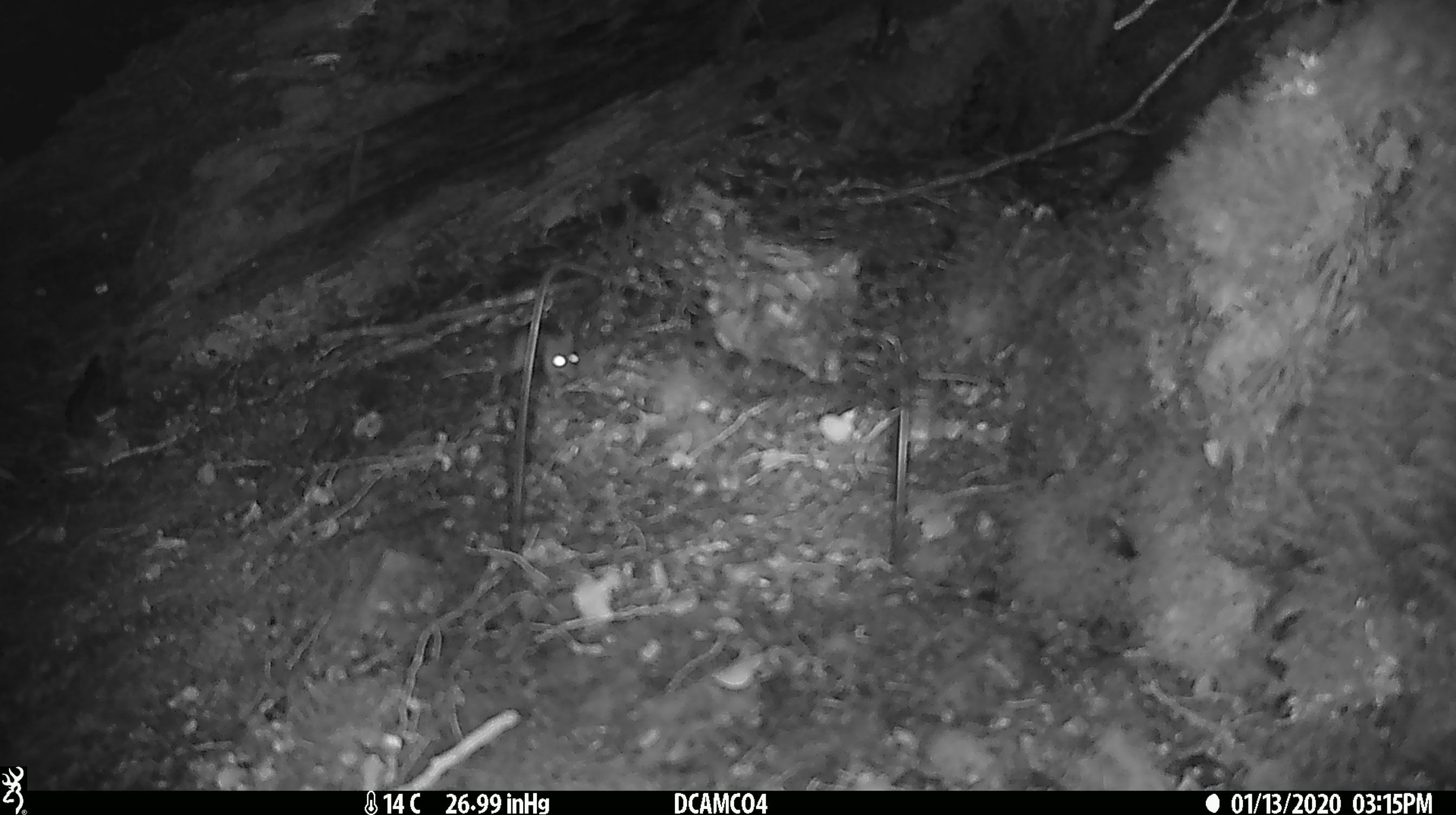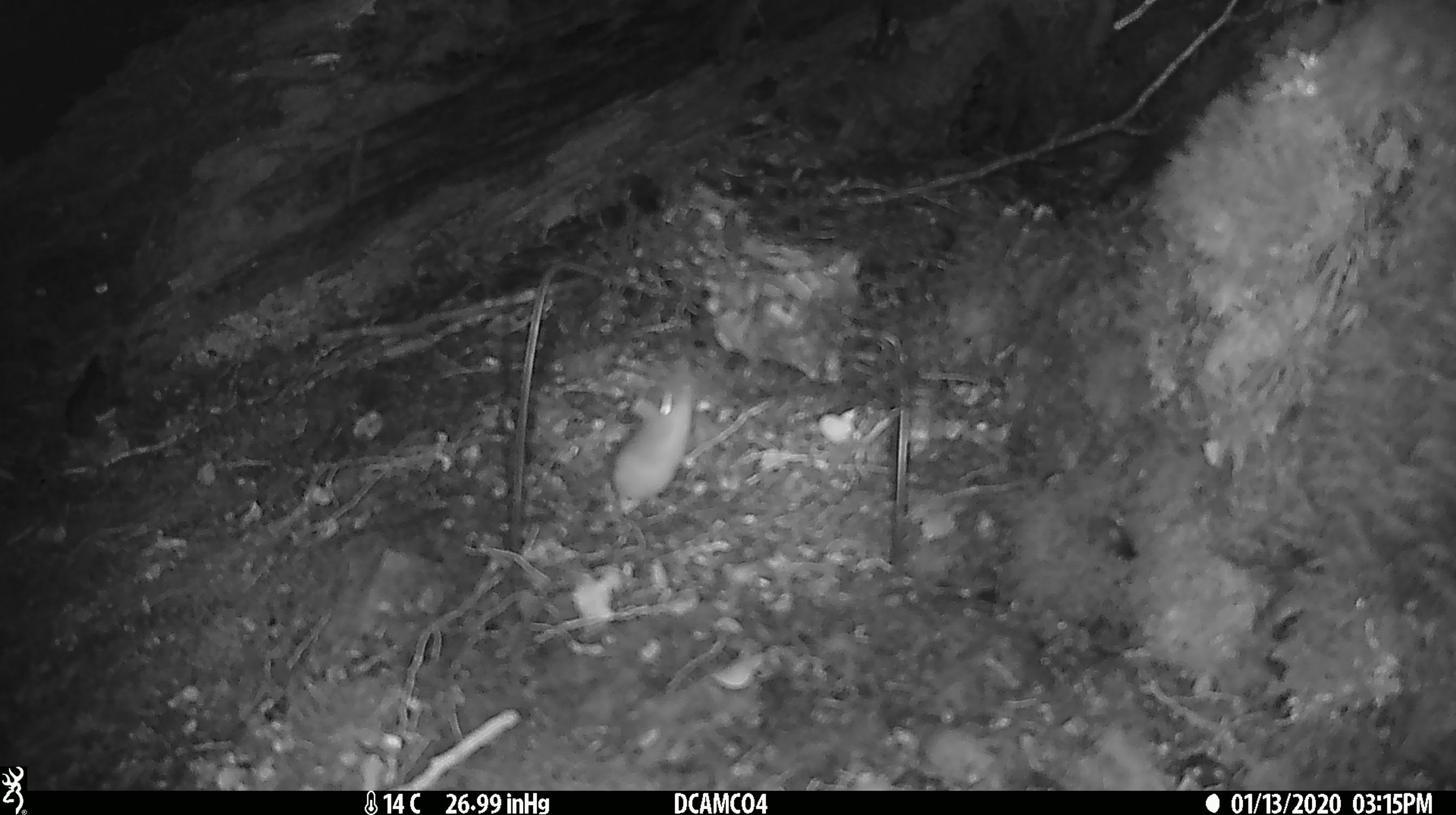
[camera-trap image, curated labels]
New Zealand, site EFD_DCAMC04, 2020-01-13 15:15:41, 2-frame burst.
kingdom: Animalia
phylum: Chordata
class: Mammalia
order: Rodentia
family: Muridae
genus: Mus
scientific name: Mus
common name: mouse